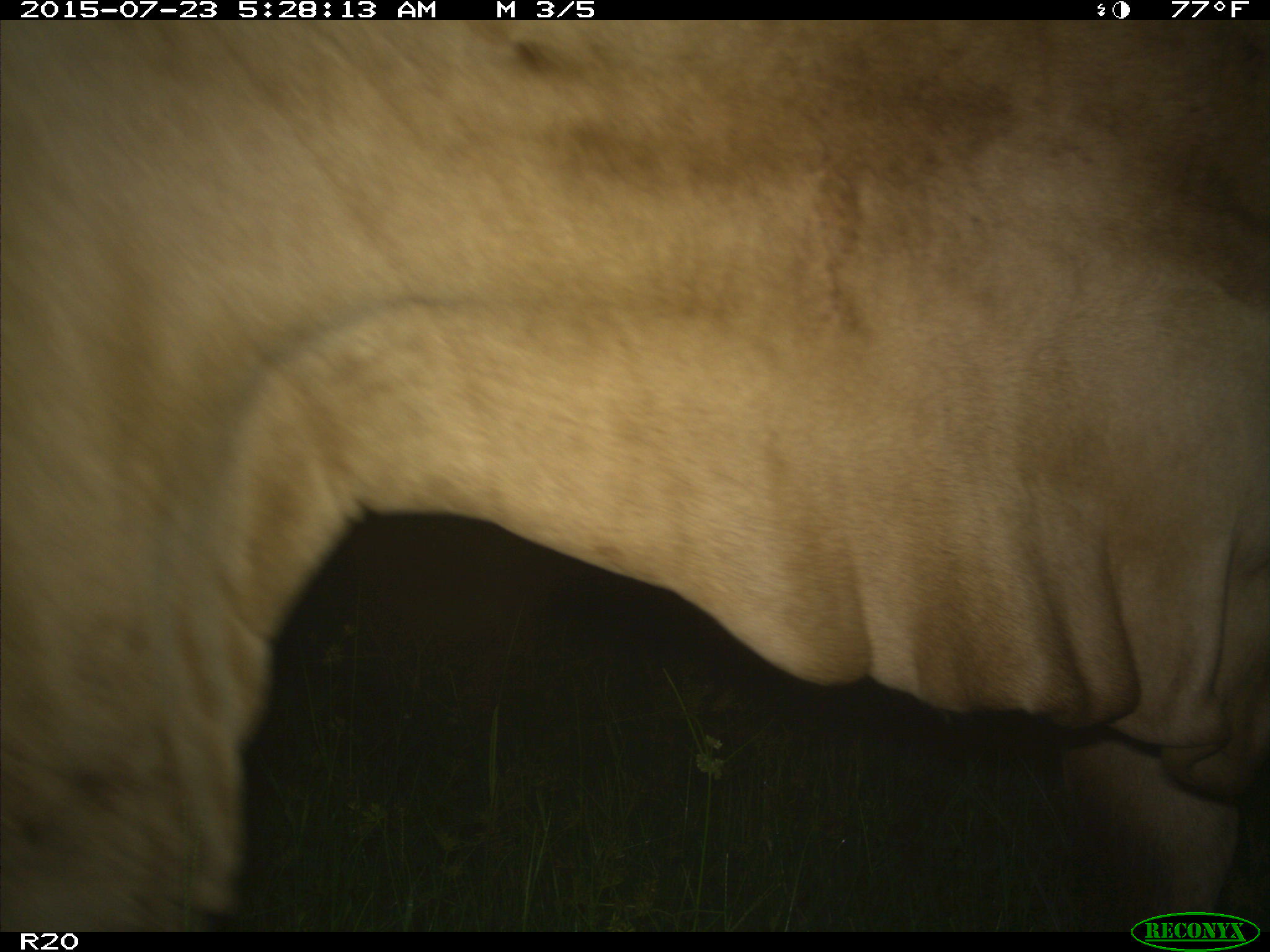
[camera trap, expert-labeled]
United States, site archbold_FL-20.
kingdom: Animalia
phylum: Chordata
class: Mammalia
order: Artiodactyla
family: Bovidae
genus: Bos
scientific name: Bos taurus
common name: domestic cow